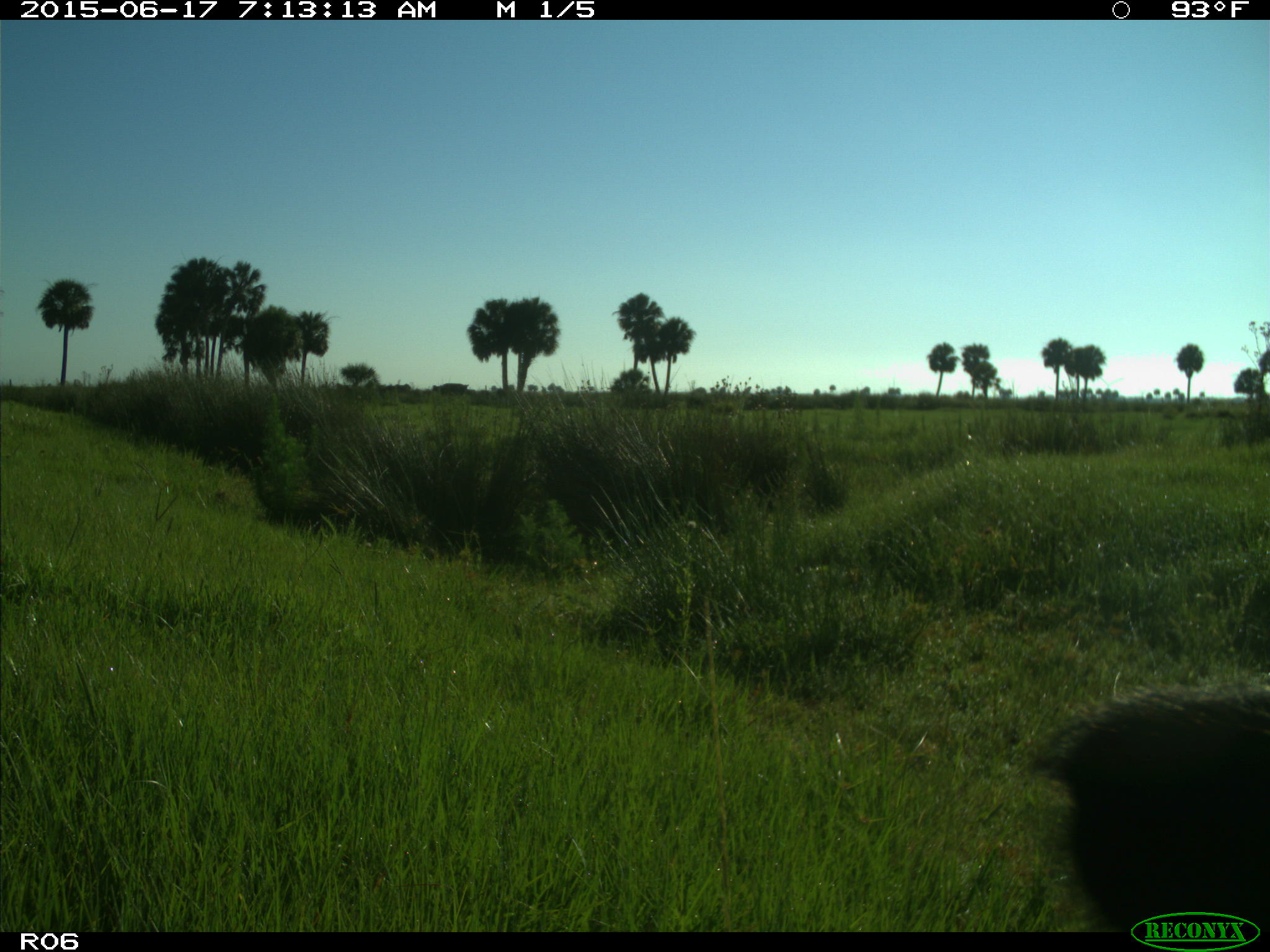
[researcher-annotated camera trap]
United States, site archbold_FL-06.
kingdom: Animalia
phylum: Chordata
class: Mammalia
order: Artiodactyla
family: Bovidae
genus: Bos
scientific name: Bos taurus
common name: domestic cow